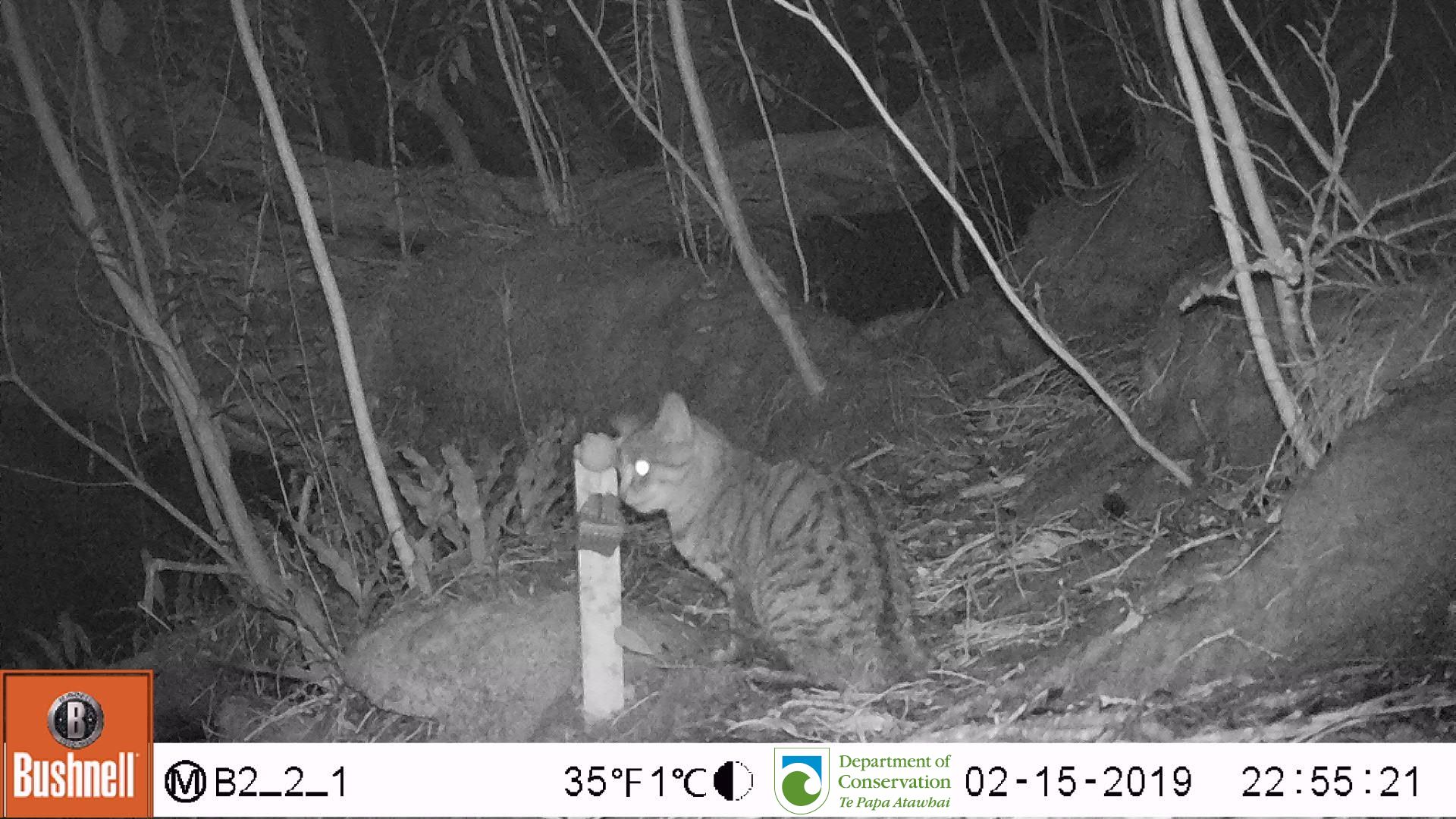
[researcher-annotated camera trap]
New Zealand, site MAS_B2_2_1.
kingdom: Animalia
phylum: Chordata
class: Mammalia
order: Carnivora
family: Felidae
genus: Felis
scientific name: Felis catus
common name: domestic cat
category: cat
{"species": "cat (domestic cat) (Felis catus)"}